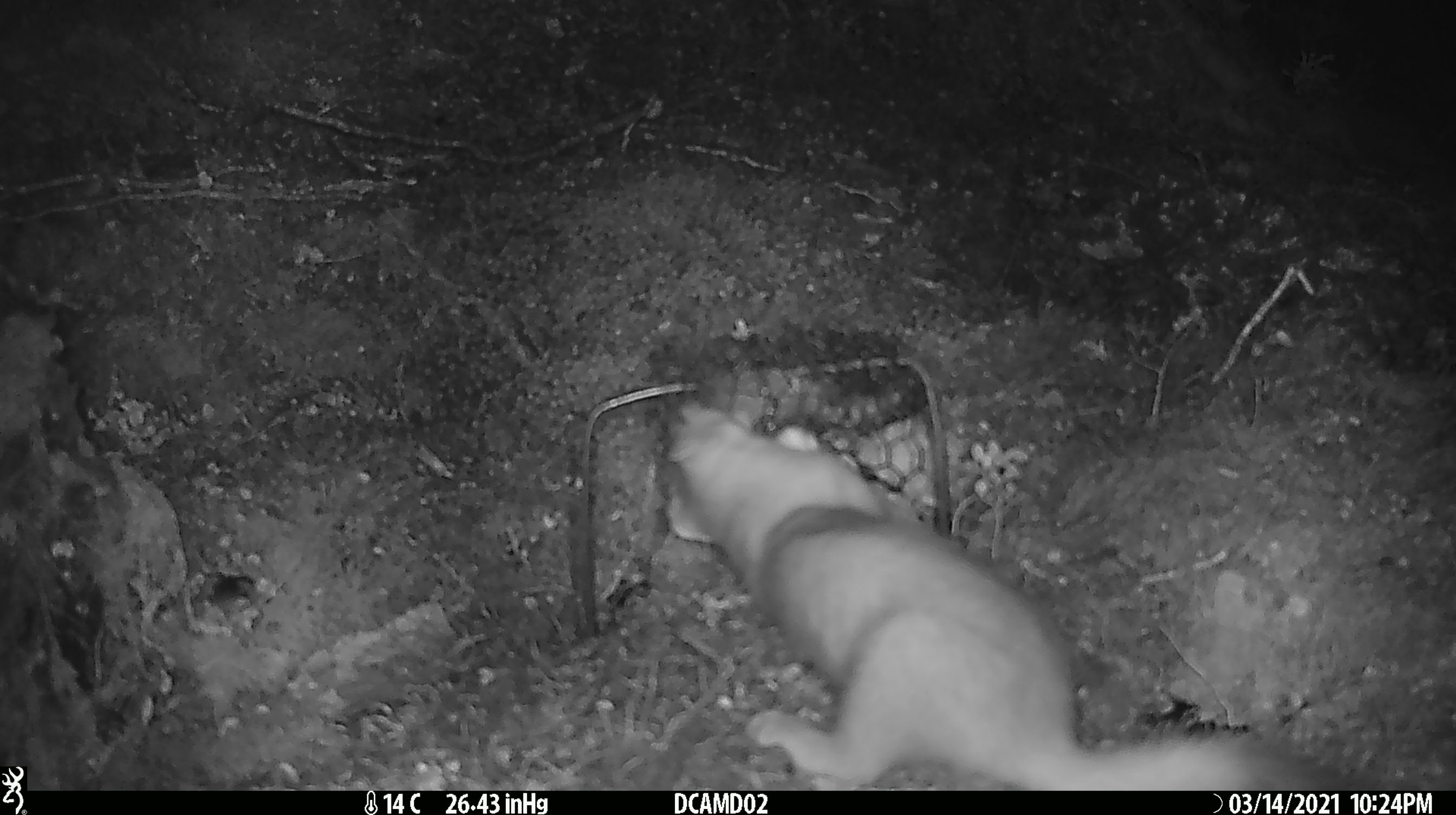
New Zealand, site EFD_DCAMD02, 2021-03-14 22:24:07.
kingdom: Animalia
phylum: Chordata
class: Mammalia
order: Carnivora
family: Mustelidae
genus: Mustela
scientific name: Mustela erminea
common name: stoat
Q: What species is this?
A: Stoat (Mustela erminea).